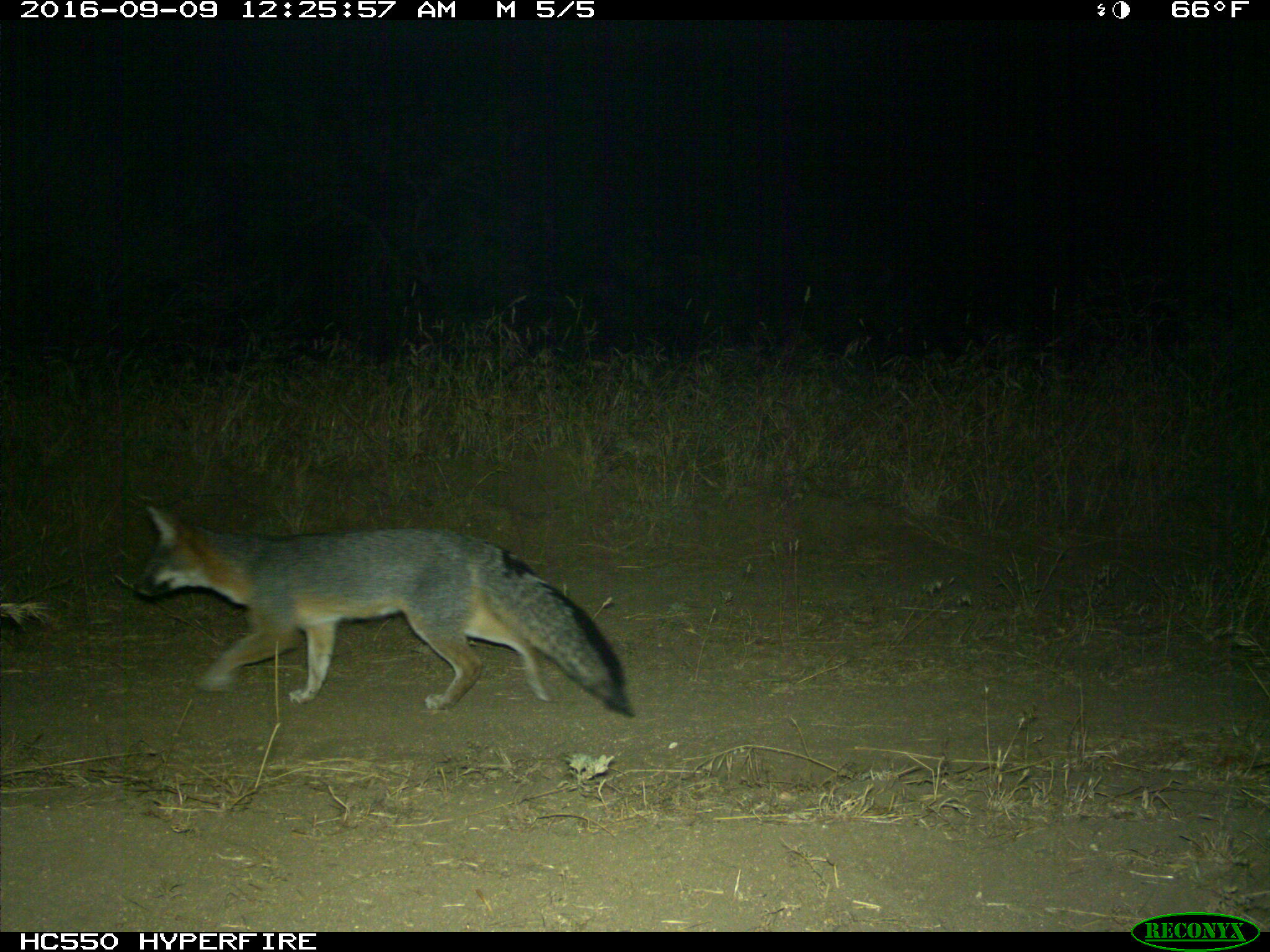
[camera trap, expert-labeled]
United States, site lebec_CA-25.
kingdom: Animalia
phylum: Chordata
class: Mammalia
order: Carnivora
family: Canidae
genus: Urocyon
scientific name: Urocyon cinereoargenteus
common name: gray fox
Urocyon cinereoargenteus (gray fox).